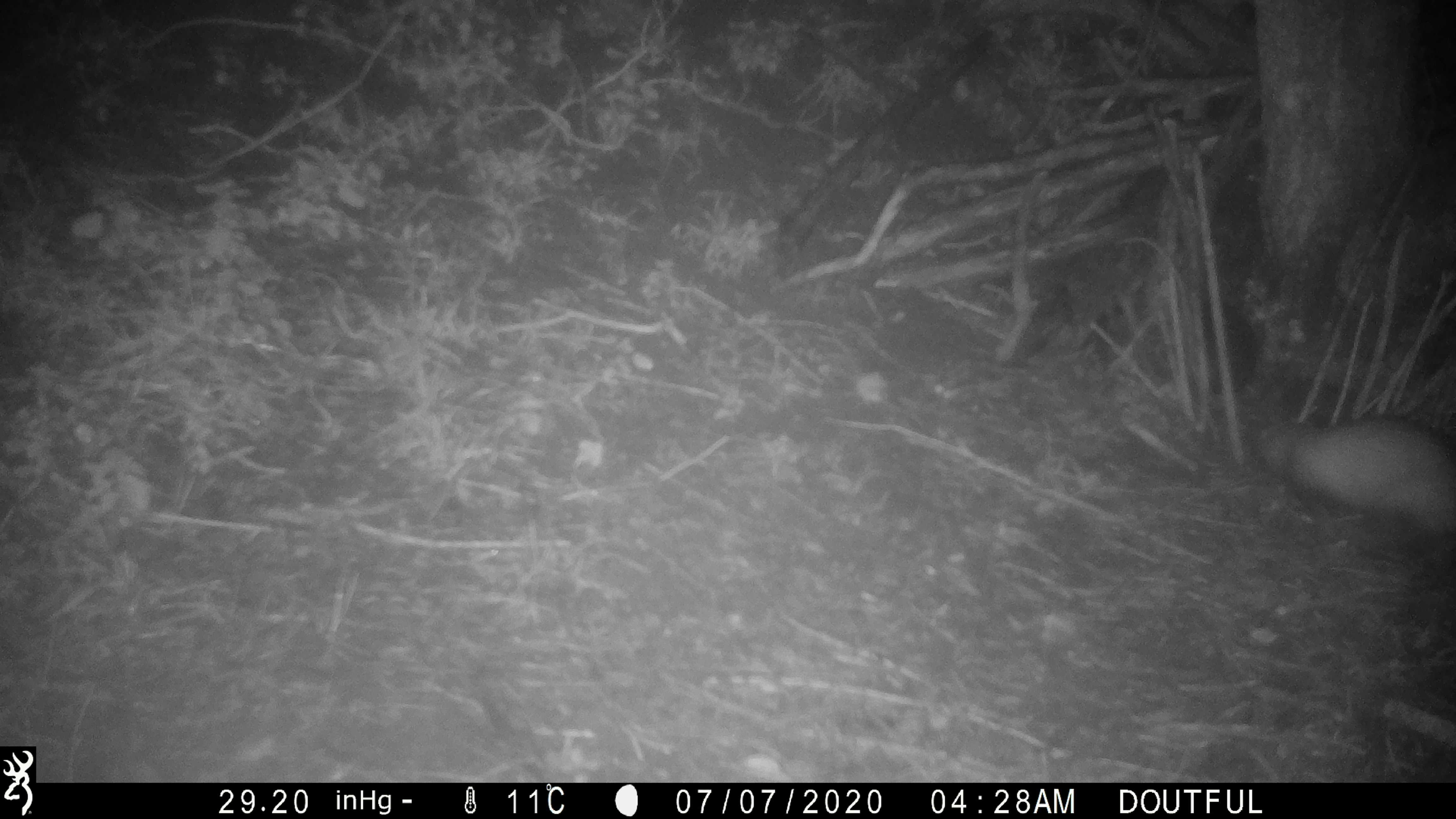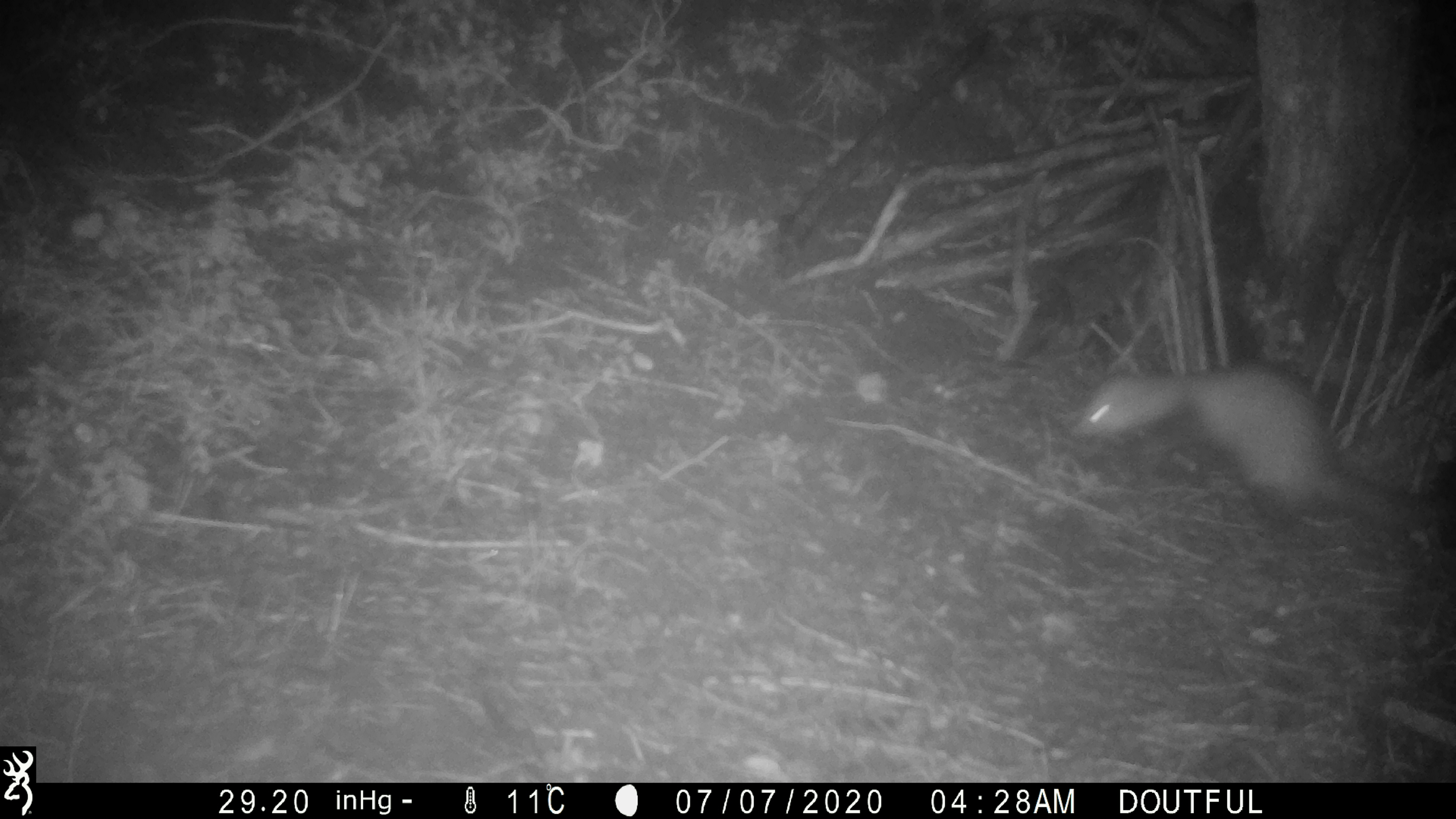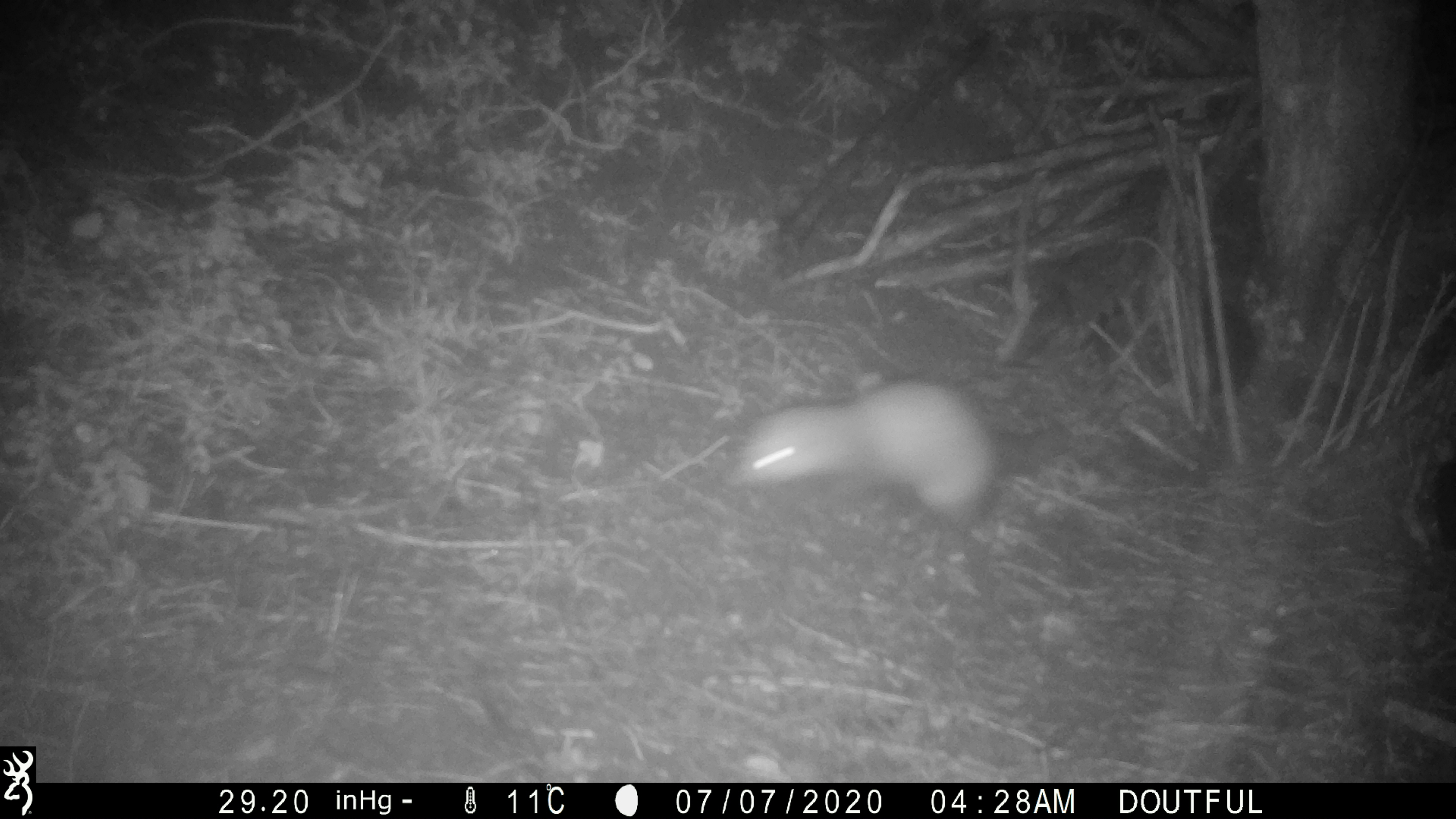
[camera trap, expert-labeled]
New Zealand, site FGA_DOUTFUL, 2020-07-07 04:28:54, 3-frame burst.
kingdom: Animalia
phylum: Chordata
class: Mammalia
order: Carnivora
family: Mustelidae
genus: Mustela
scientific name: Mustela furo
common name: ferret